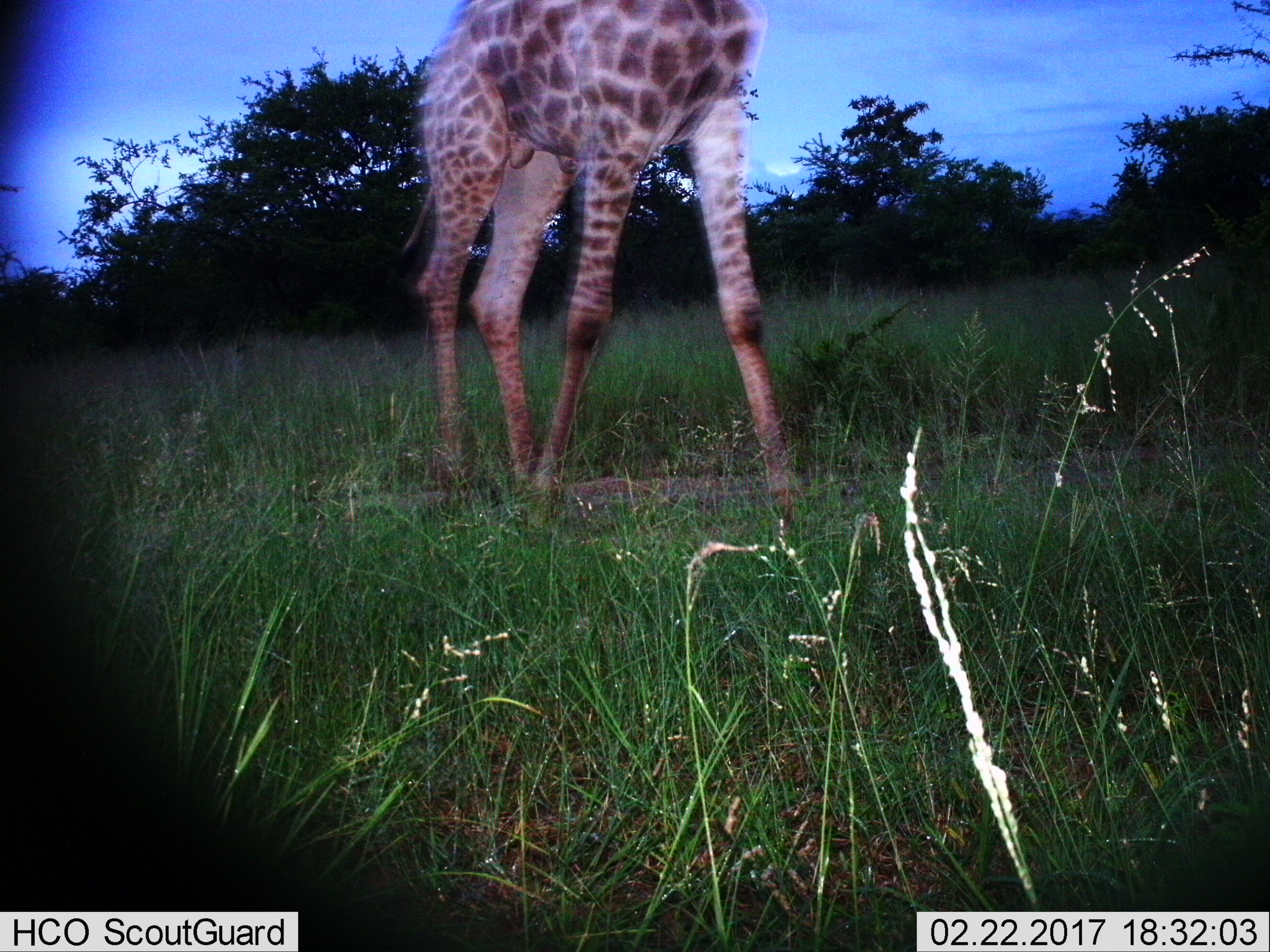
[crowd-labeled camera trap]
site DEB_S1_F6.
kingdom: Animalia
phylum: Chordata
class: Mammalia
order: Artiodactyla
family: Giraffidae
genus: Giraffa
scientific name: Giraffa camelopardalis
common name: giraffe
Giraffe (Giraffa camelopardalis), count 1. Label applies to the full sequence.